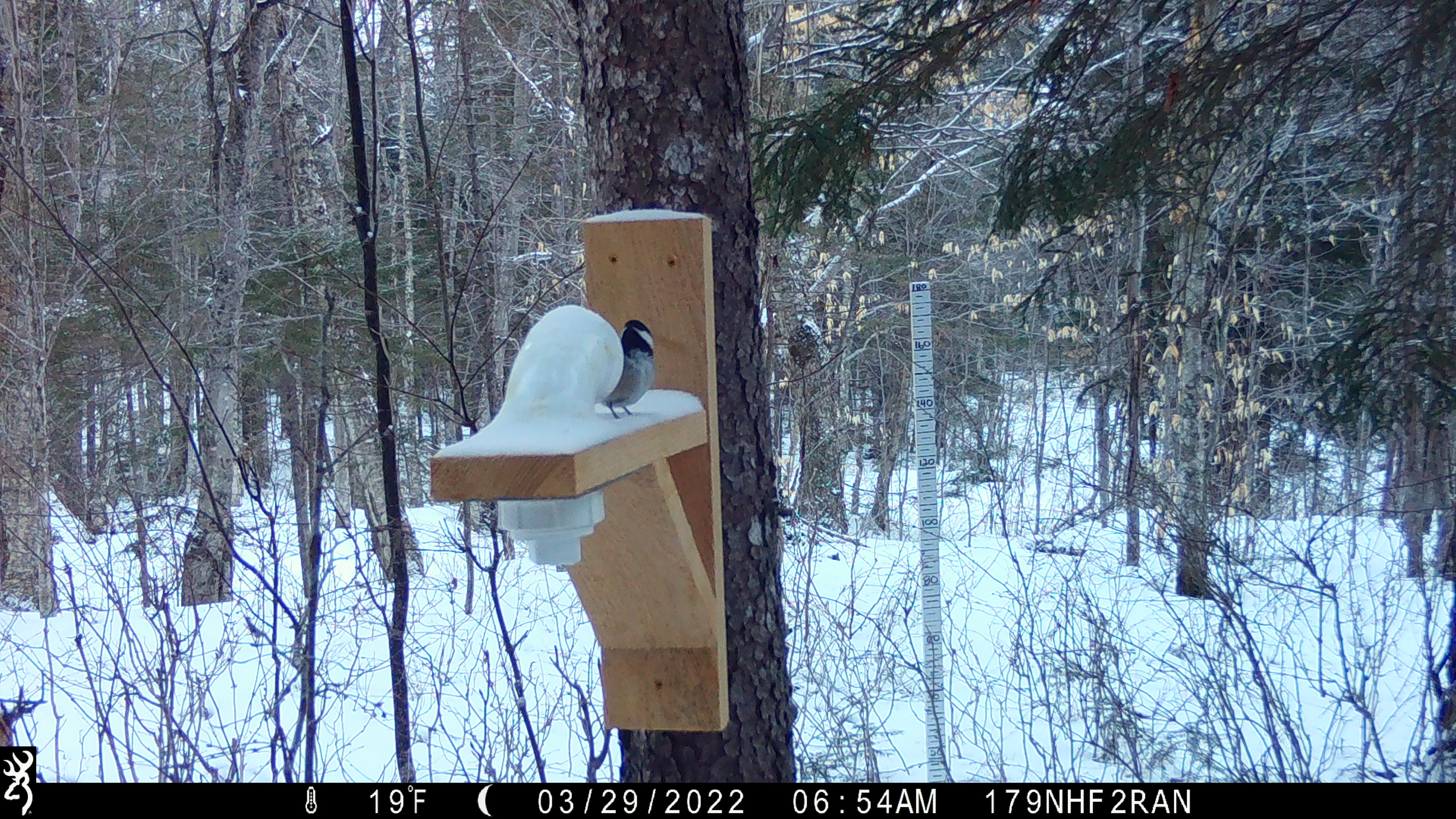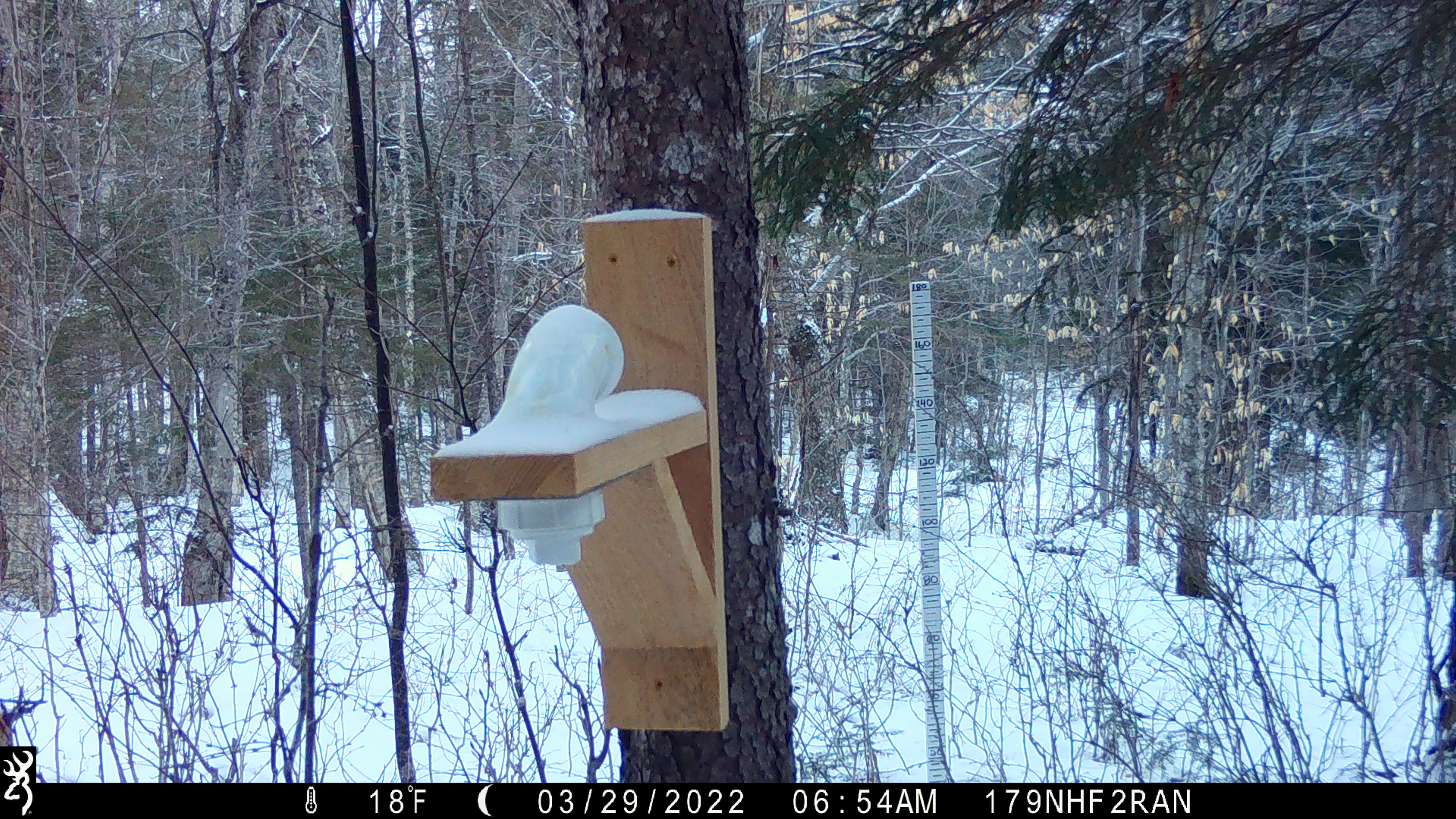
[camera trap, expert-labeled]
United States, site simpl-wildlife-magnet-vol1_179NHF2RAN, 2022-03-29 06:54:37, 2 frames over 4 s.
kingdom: Animalia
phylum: Chordata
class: Aves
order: Passeriformes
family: Sittidae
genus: Sitta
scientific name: Sitta canadensis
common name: red-breasted nuthatch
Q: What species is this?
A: Red-breasted nuthatch (Sitta canadensis).